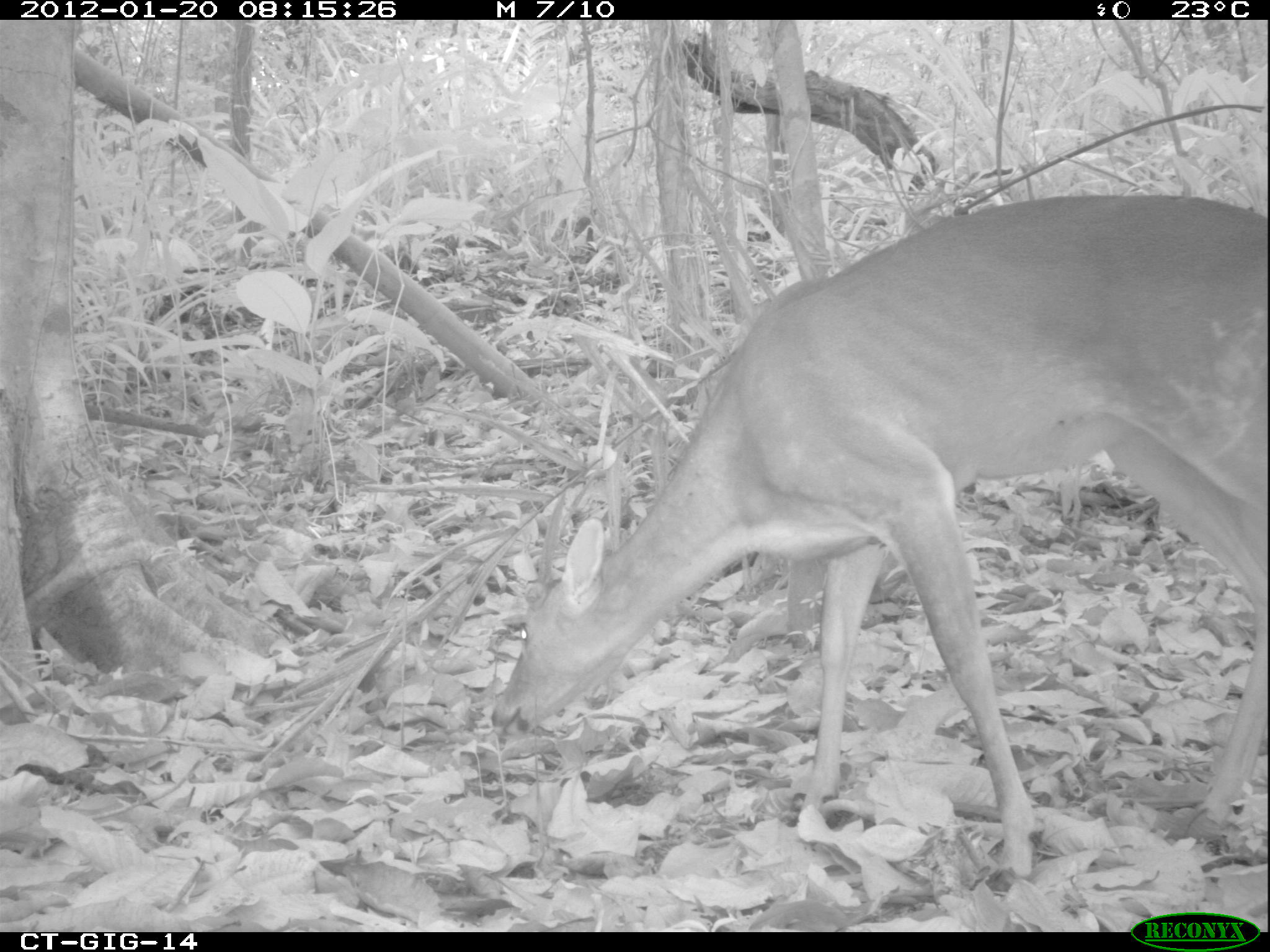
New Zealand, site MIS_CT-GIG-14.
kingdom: Animalia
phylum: Chordata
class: Mammalia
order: Artiodactyla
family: Cervidae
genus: Odocoileus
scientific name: Odocoileus virginianus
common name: white-tailed deer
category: white tailed deer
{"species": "white tailed deer (white-tailed deer) (Odocoileus virginianus)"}